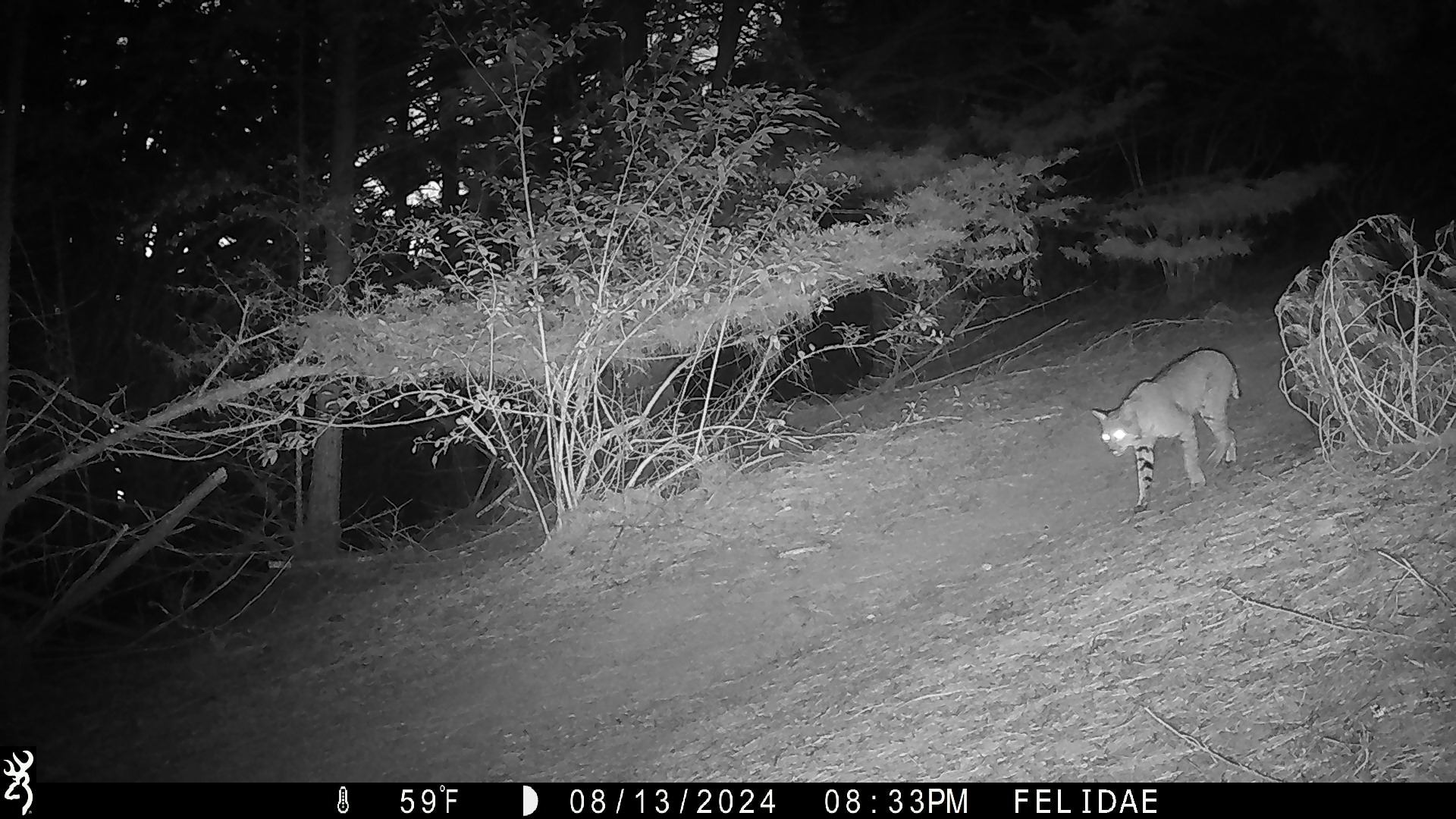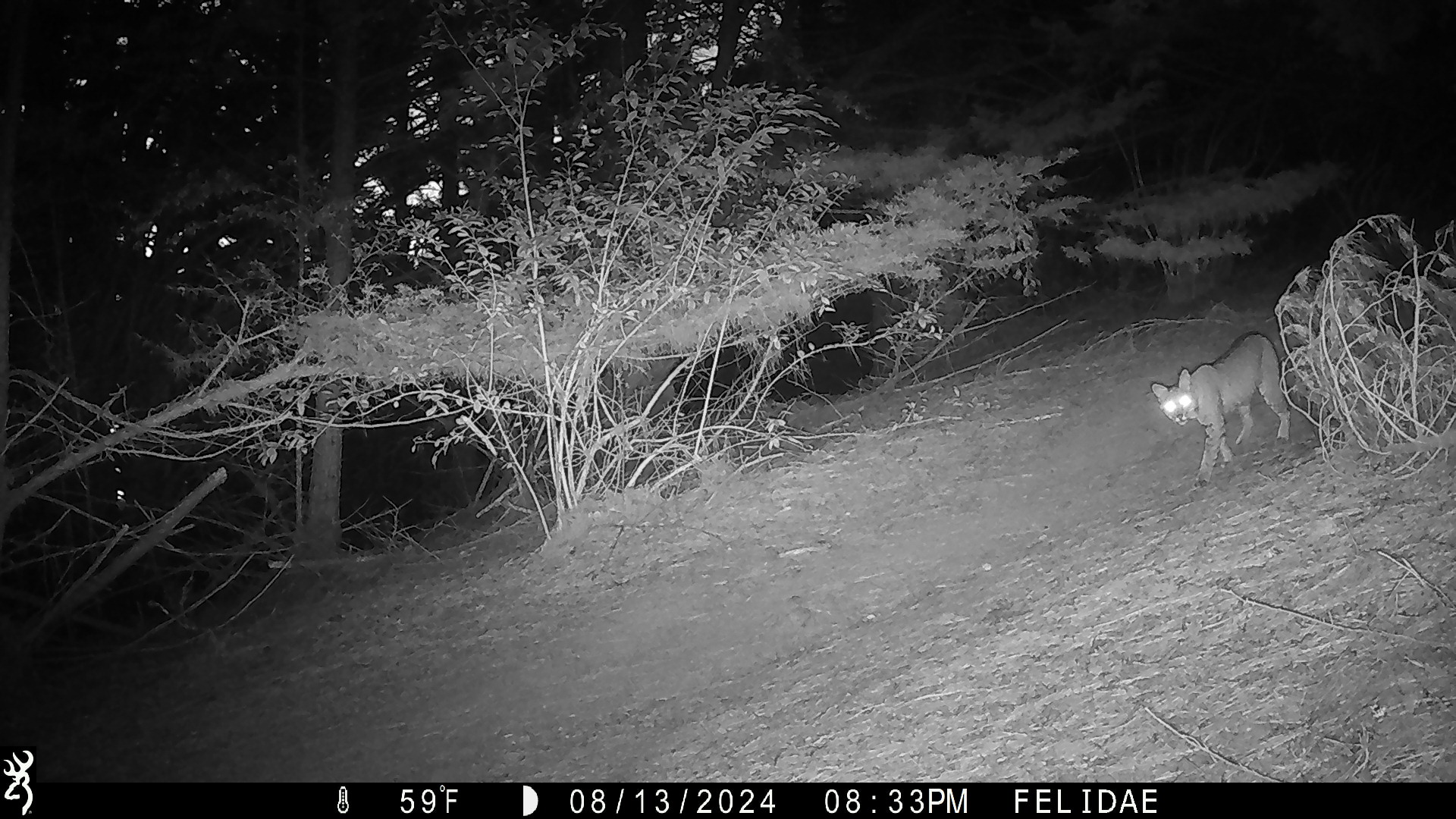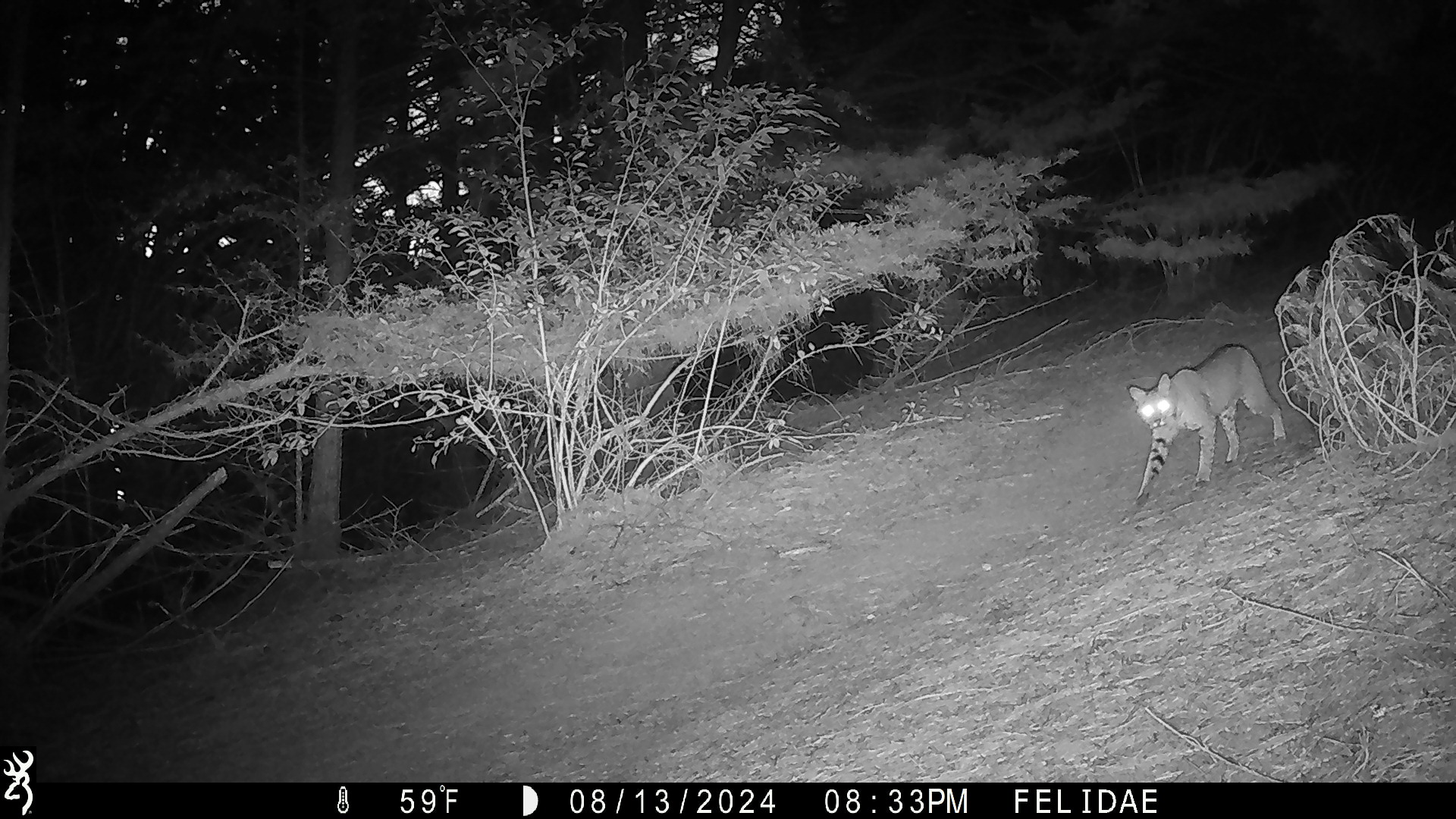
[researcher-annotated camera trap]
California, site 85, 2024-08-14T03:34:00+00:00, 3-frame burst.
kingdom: Animalia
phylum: Chordata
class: Mammalia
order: Carnivora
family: Felidae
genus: Lynx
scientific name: Lynx rufus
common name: bobcat